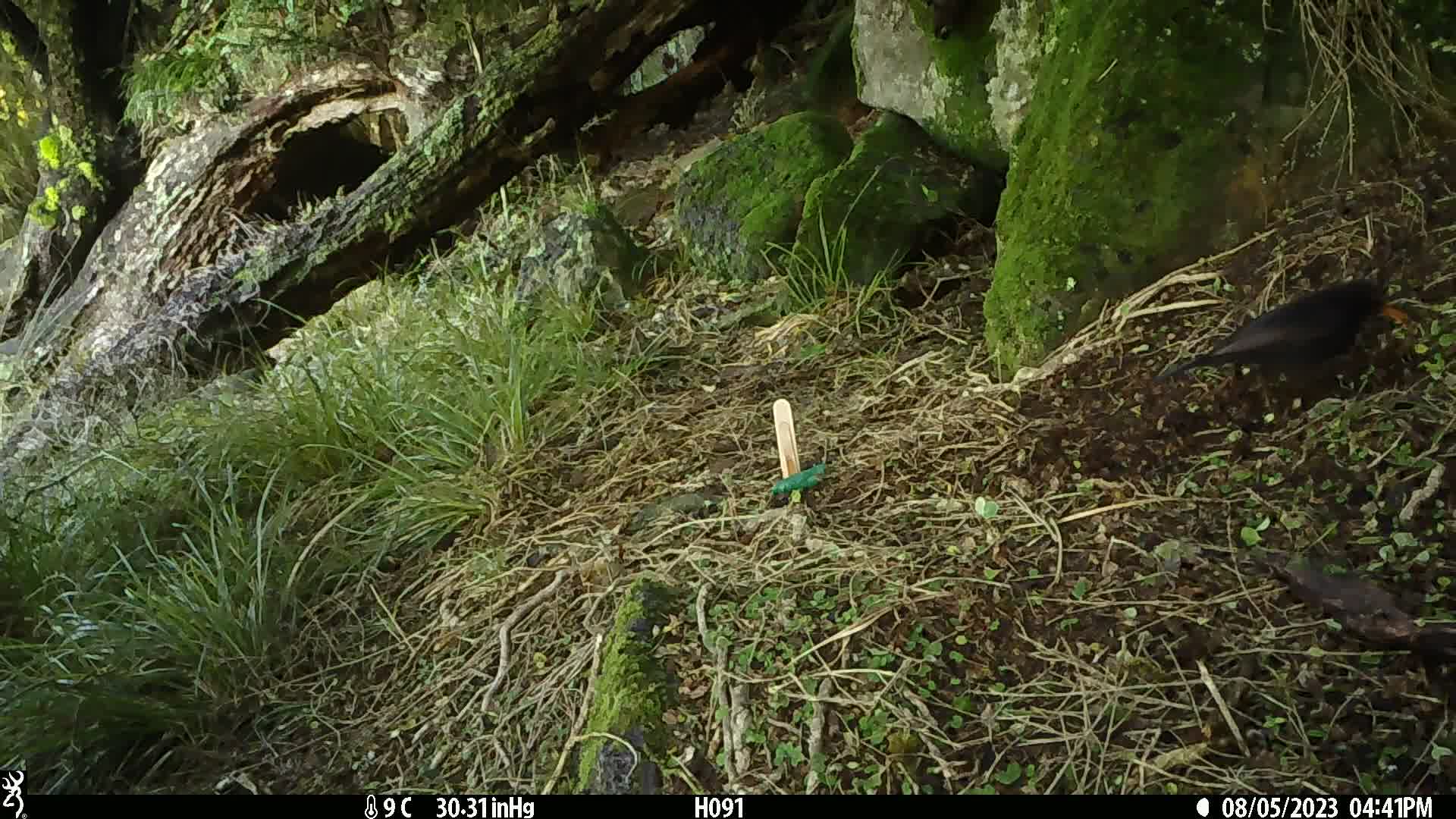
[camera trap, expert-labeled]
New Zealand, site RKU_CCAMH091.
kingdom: Animalia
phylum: Chordata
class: Aves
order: Passeriformes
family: Turdidae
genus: Turdus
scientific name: Turdus merula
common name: eurasian blackbird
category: blackbird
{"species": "blackbird (eurasian blackbird) (Turdus merula)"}